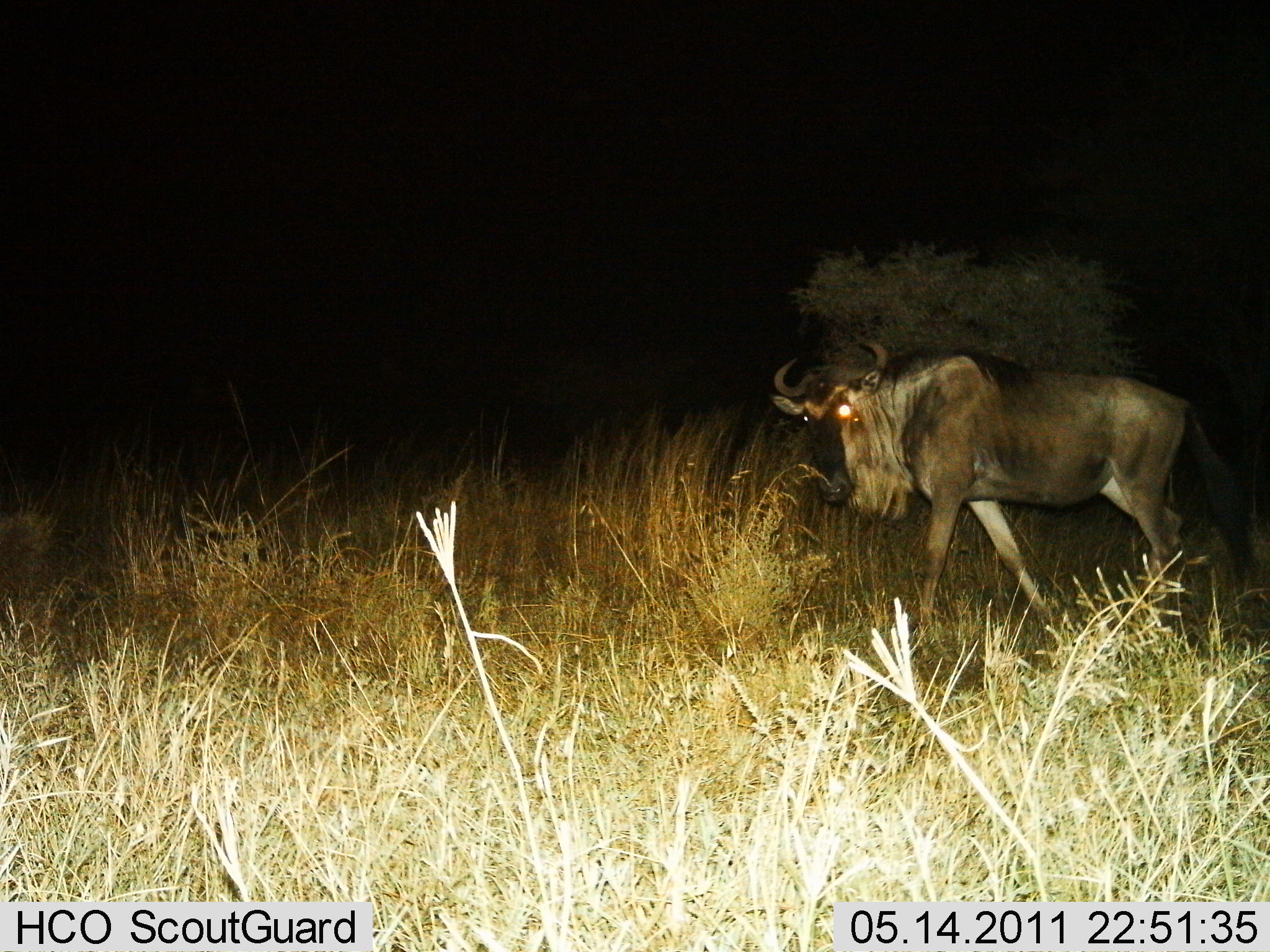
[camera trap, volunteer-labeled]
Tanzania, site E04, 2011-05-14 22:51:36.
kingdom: Animalia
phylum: Chordata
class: Mammalia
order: Artiodactyla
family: Bovidae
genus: Connochaetes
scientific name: Connochaetes taurinus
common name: blue wildebeest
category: wildebeest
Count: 1.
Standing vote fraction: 10%.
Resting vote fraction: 0%.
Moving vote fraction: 90%.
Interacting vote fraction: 0%.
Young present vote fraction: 0%.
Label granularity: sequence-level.